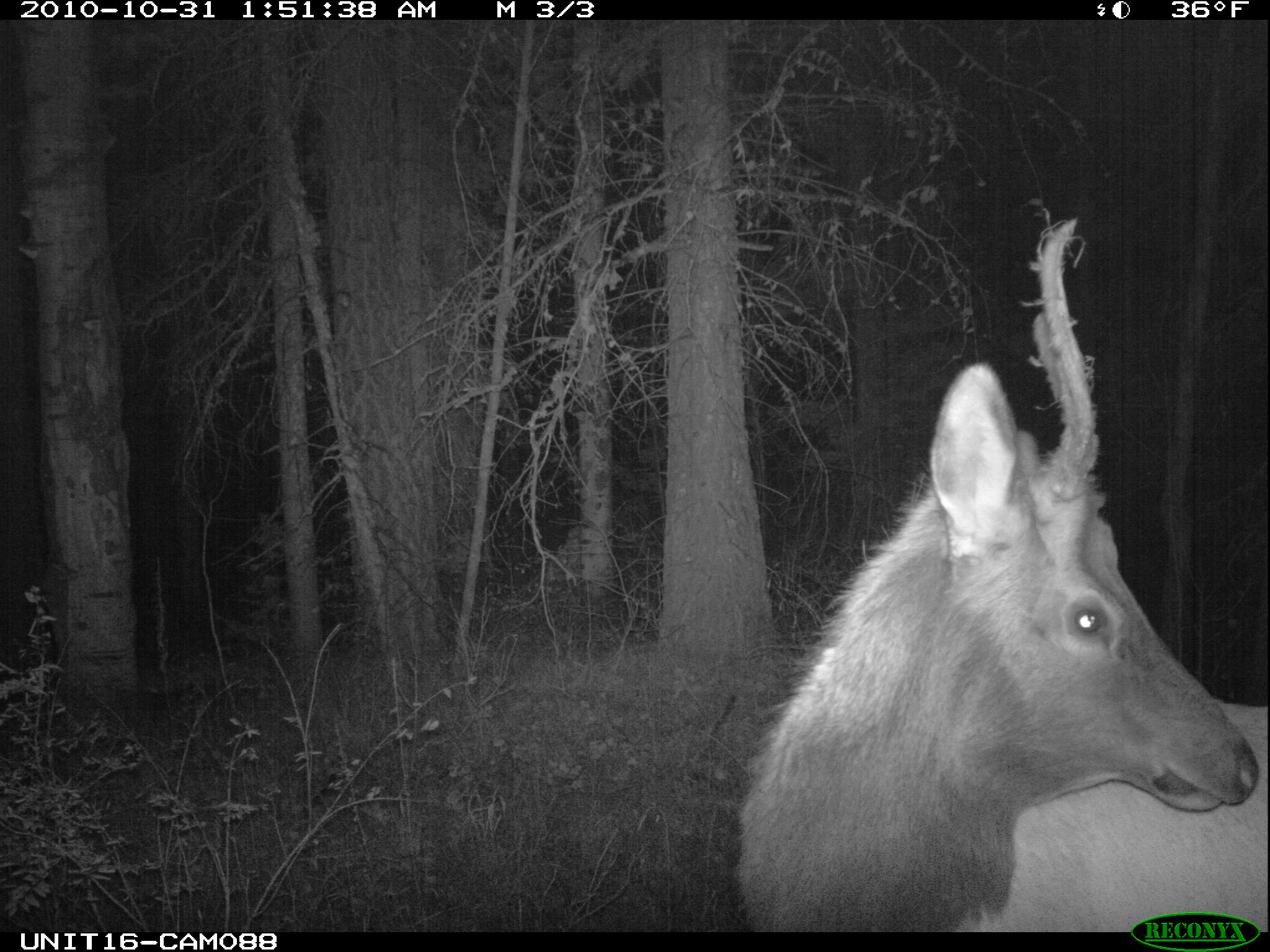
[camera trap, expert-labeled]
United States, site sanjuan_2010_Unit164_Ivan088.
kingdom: Animalia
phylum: Chordata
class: Mammalia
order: Artiodactyla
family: Cervidae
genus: Cervus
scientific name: Cervus elaphus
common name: red deer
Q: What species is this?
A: Cervus elaphus (red deer).